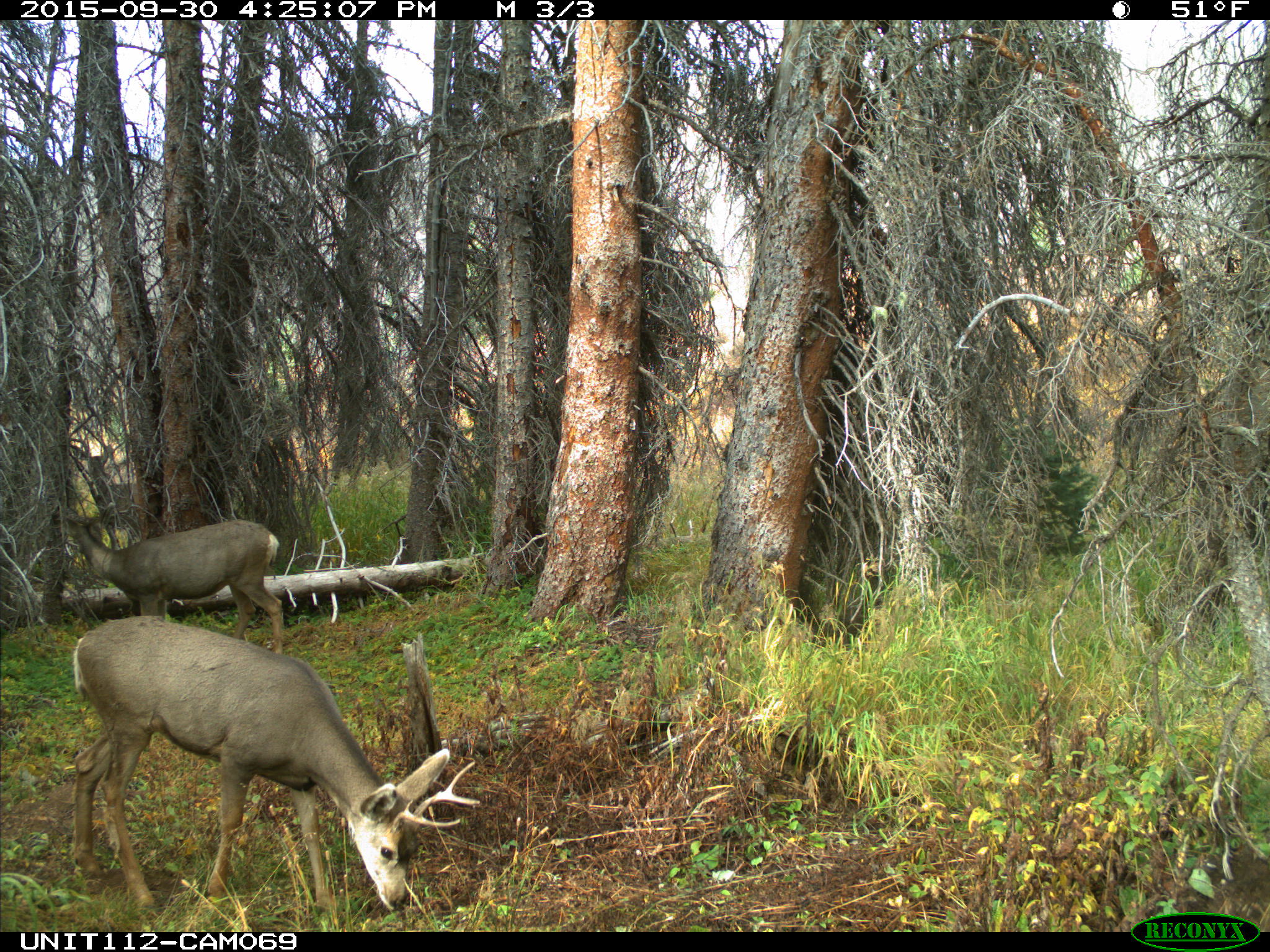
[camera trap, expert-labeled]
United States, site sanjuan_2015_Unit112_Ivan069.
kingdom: Animalia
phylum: Chordata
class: Mammalia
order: Artiodactyla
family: Cervidae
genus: Odocoileus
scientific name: Odocoileus hemionus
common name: mule deer